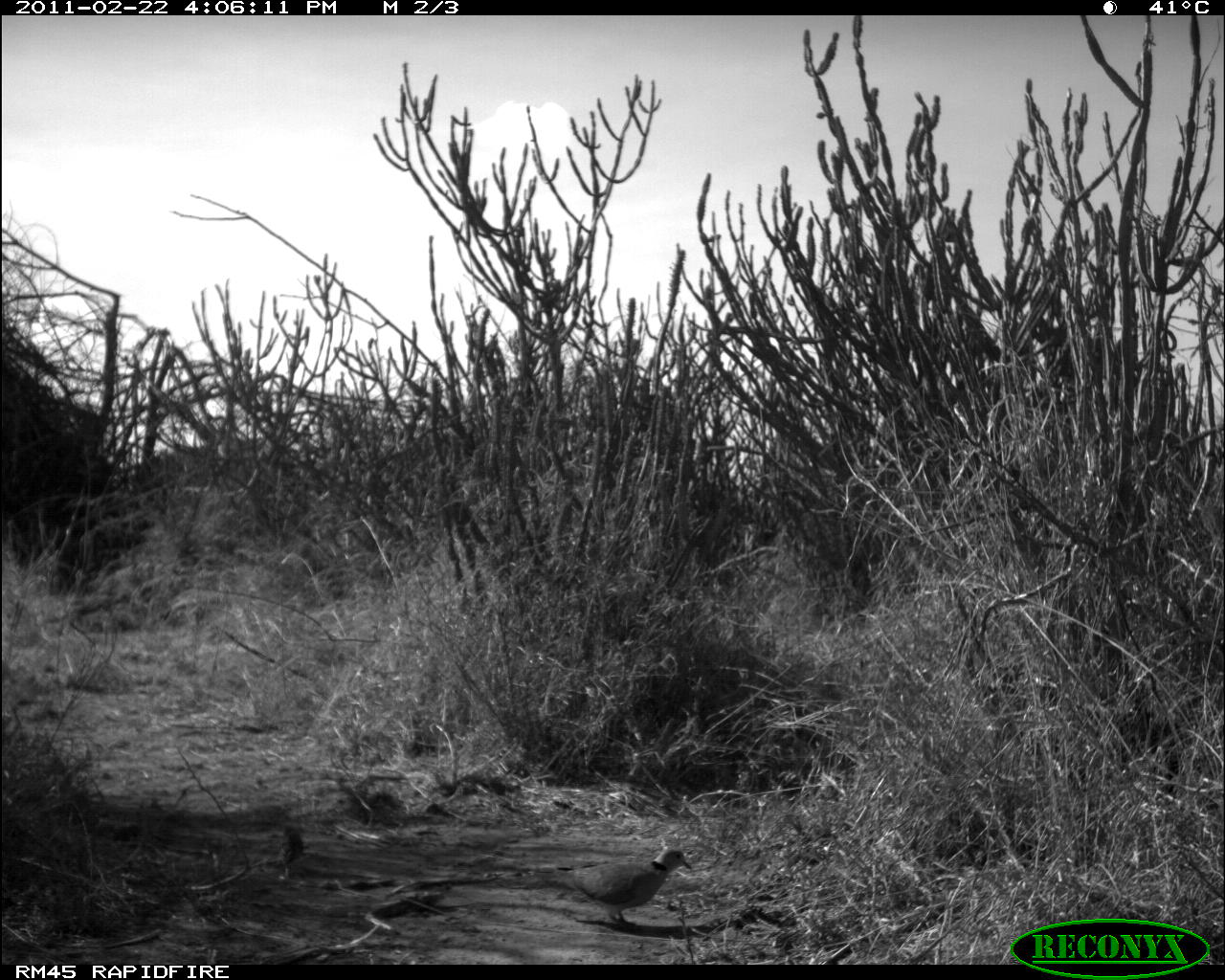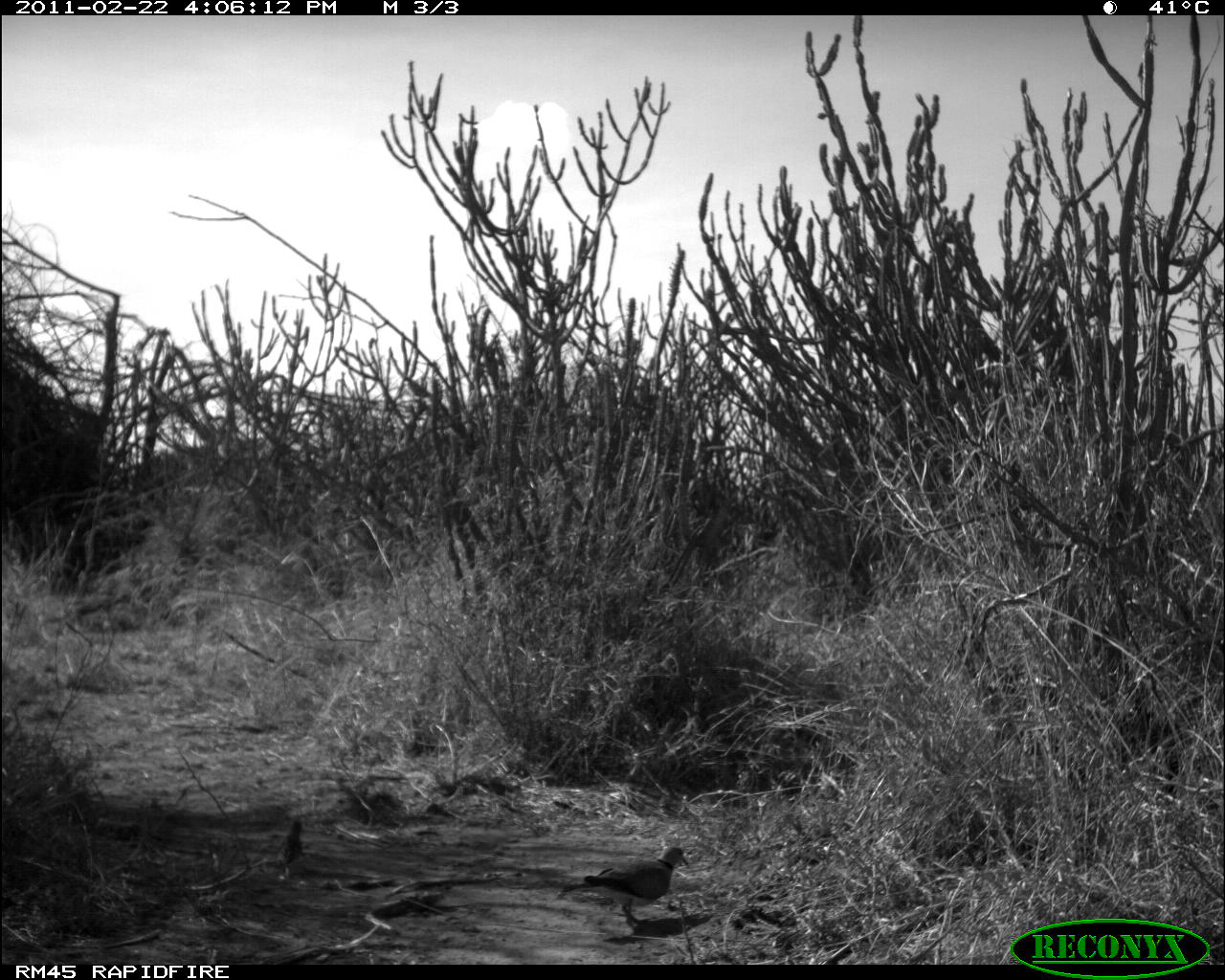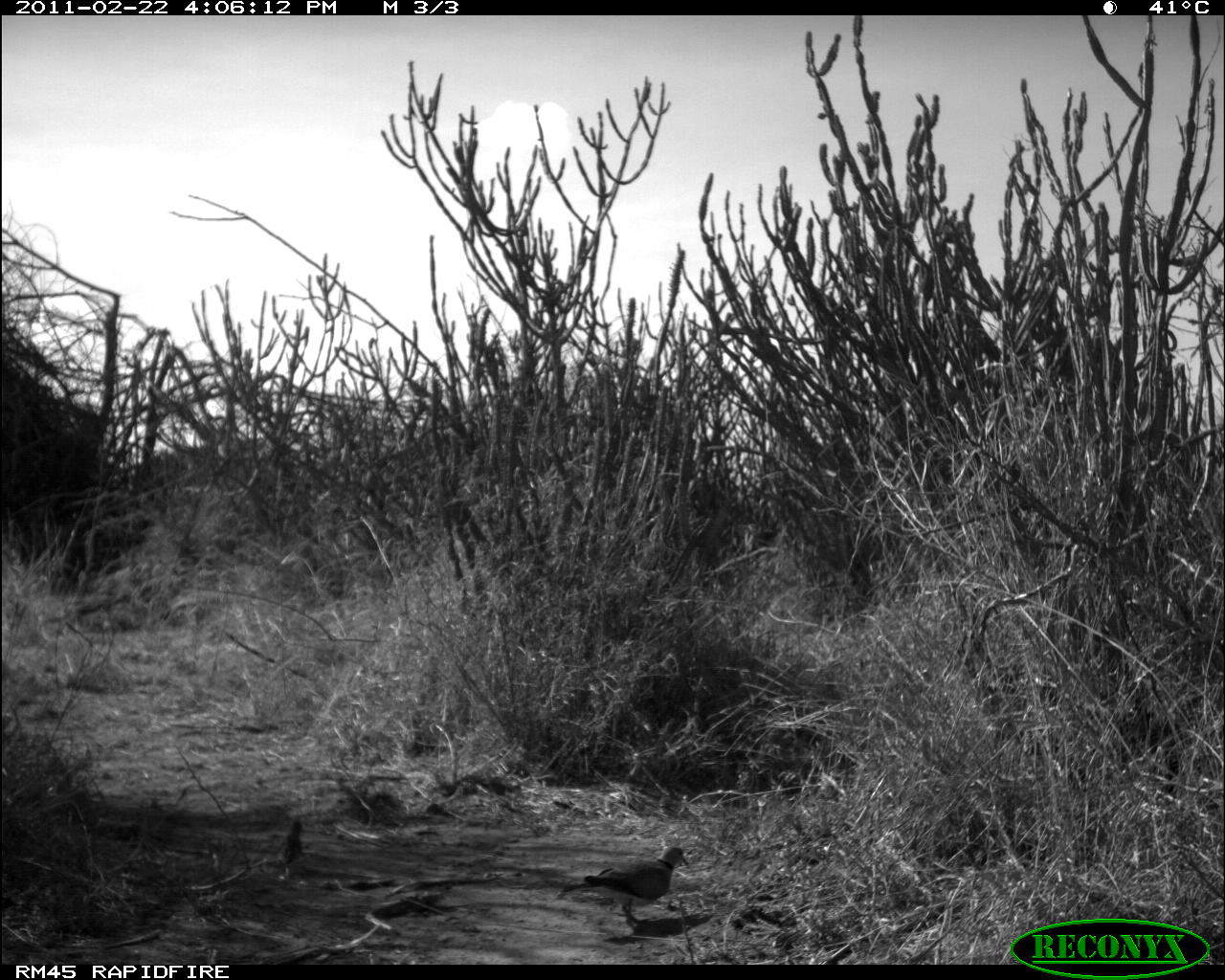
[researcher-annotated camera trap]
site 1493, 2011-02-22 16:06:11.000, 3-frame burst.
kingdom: Animalia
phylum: Chordata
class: Mammalia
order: Artiodactyla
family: Bovidae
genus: Madoqua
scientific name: Madoqua guentheri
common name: günther's dik-dik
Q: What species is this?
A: Madoqua guentheri (günther's dik-dik).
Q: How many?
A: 1.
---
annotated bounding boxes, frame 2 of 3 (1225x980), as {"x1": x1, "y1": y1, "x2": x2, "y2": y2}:
madoqua guentheri: {"x1": 561, "y1": 844, "x2": 689, "y2": 927}; {"x1": 270, "y1": 818, "x2": 306, "y2": 884}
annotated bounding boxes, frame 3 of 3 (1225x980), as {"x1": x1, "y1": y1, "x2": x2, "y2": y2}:
madoqua guentheri: {"x1": 562, "y1": 842, "x2": 688, "y2": 929}; {"x1": 269, "y1": 815, "x2": 307, "y2": 885}